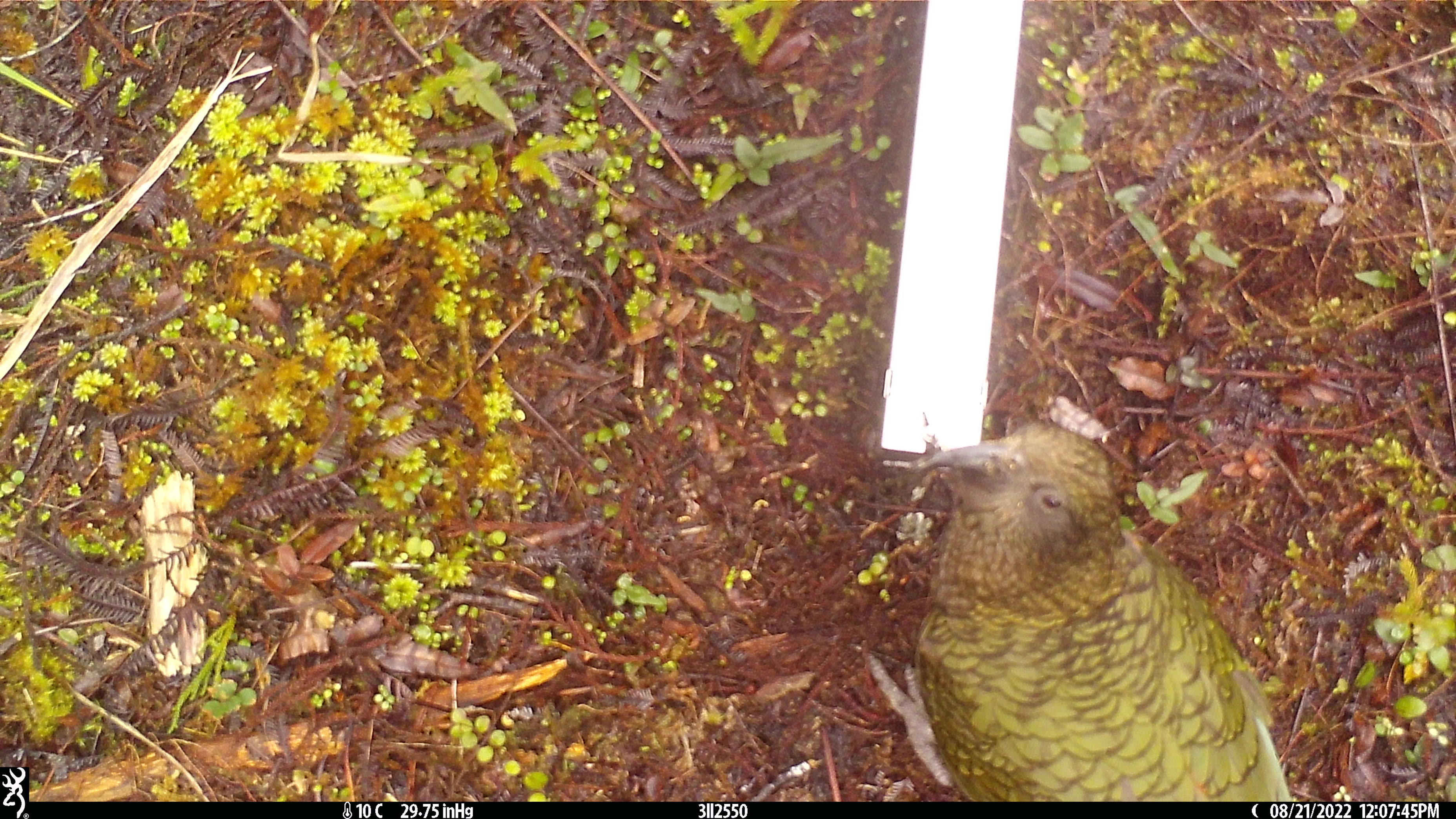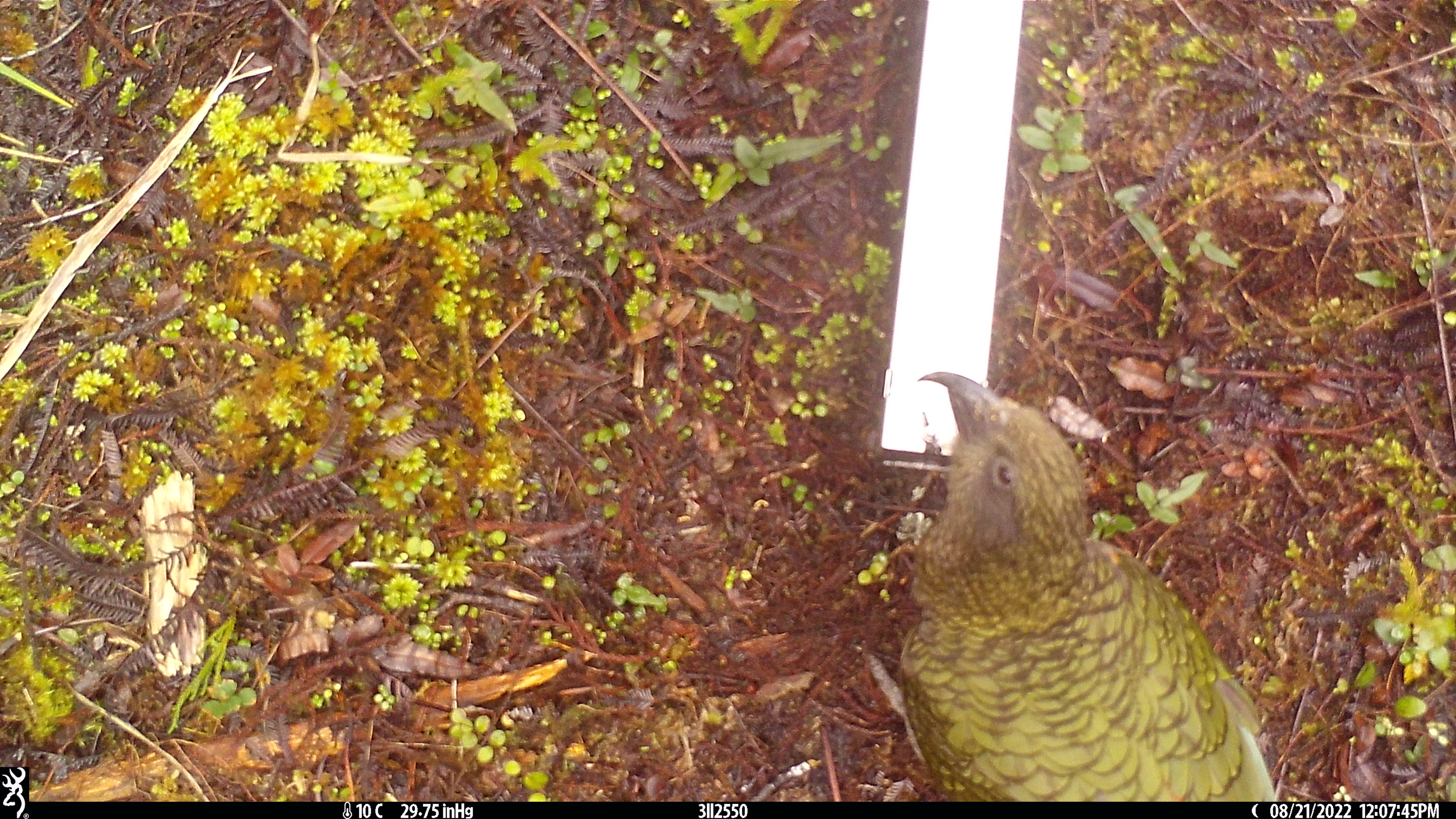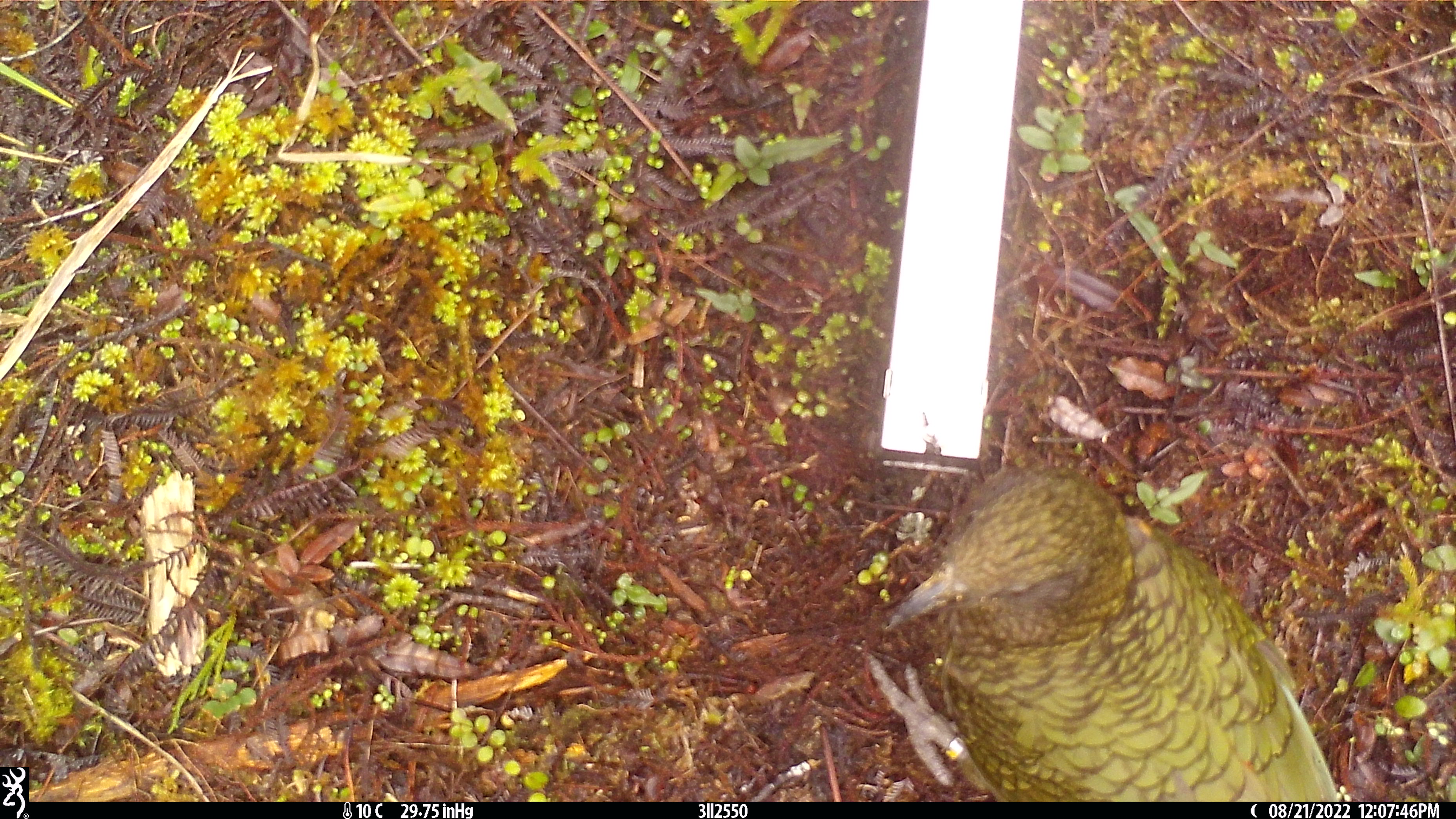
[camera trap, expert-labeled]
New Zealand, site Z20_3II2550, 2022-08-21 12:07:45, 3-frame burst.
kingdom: Animalia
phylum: Chordata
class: Aves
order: Psittaciformes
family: Strigopidae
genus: Nestor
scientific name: Nestor notabilis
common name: kea